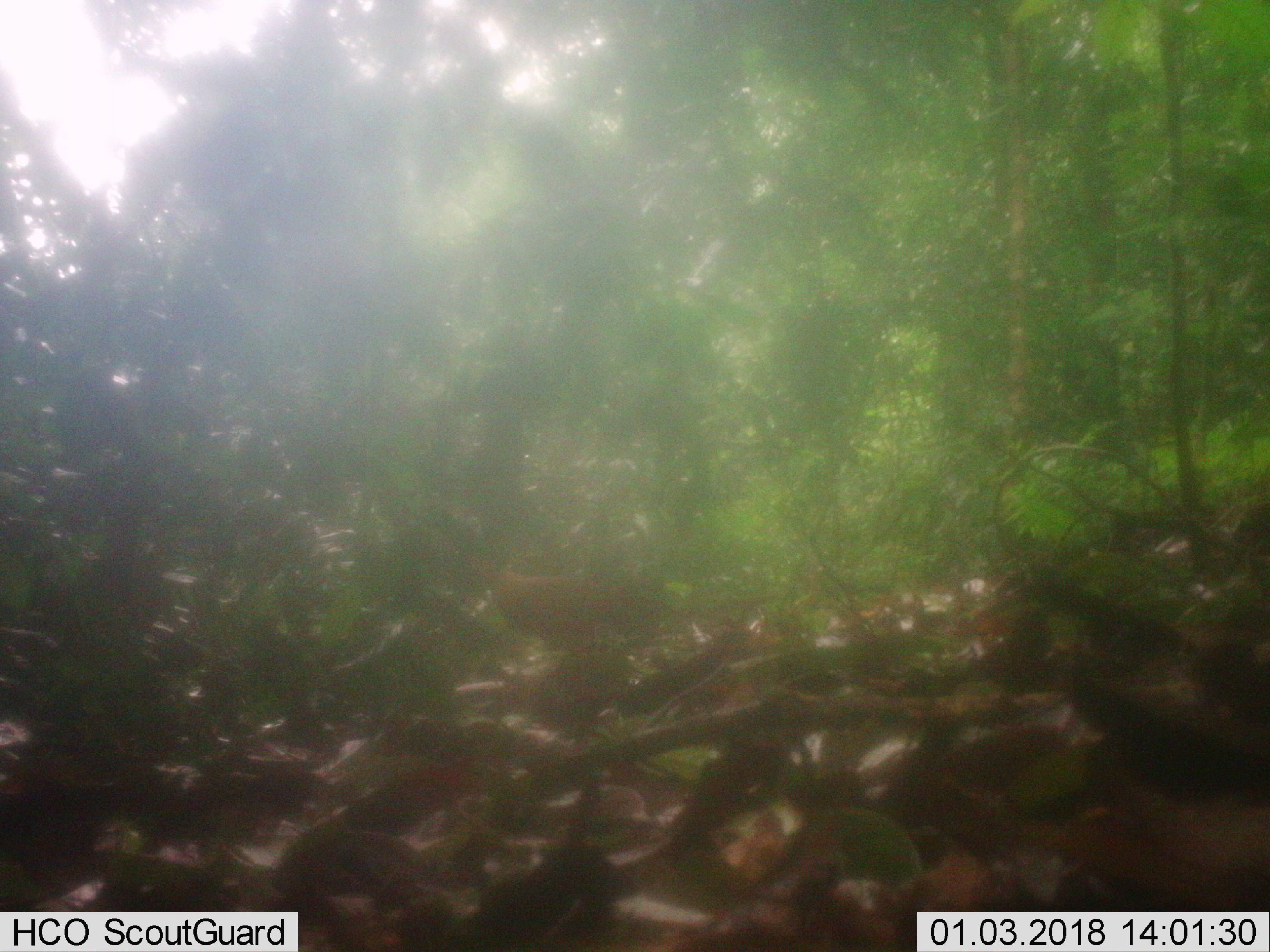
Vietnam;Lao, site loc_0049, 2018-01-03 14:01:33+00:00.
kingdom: Animalia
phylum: Chordata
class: Aves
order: Galliformes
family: Phasianidae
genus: Gallus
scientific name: Gallus gallus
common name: red junglefowl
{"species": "red junglefowl (Gallus gallus)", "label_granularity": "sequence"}